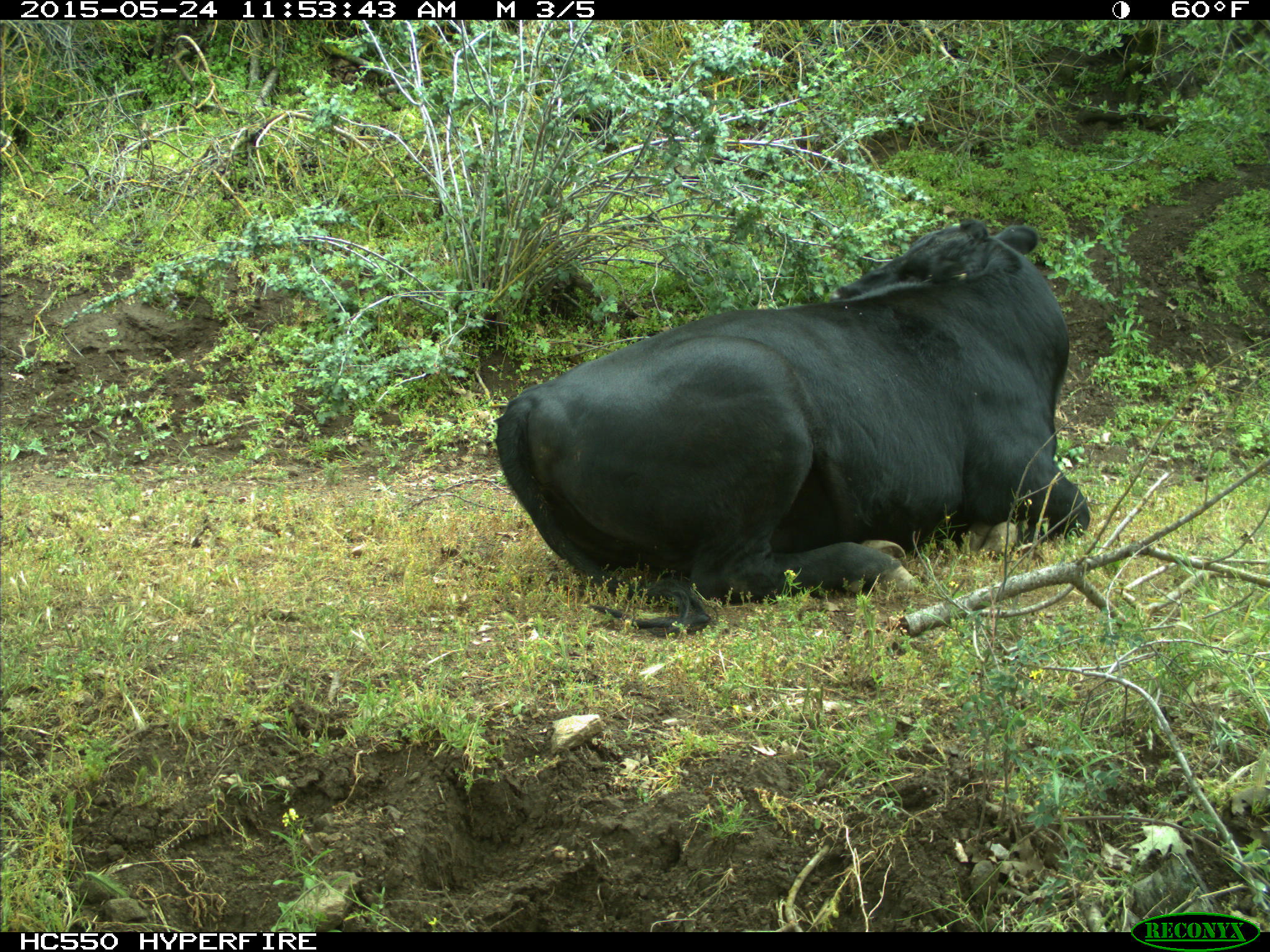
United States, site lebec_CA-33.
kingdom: Animalia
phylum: Chordata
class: Mammalia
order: Artiodactyla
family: Bovidae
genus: Bos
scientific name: Bos taurus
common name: domestic cow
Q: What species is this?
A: Bos taurus (domestic cow).